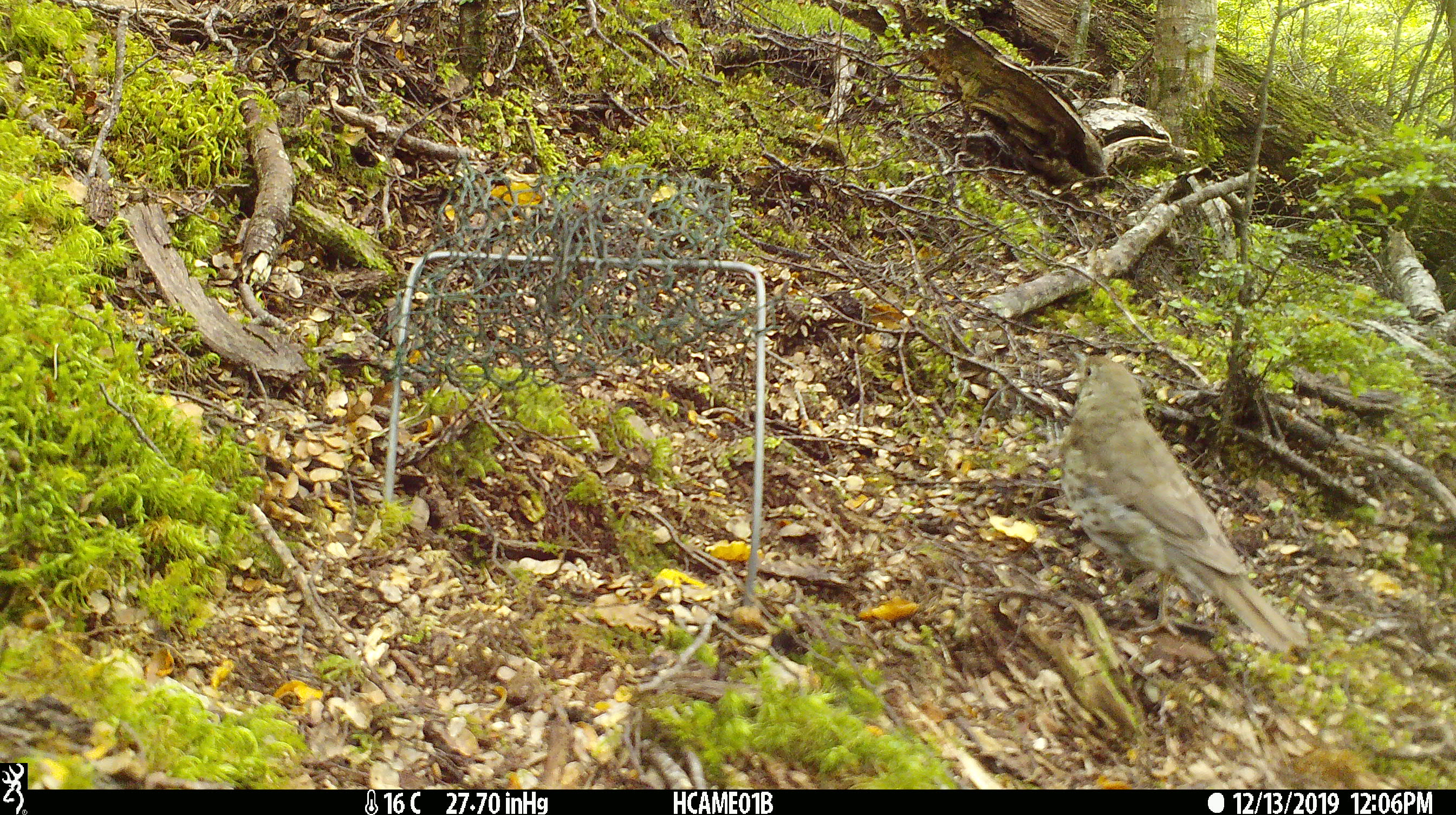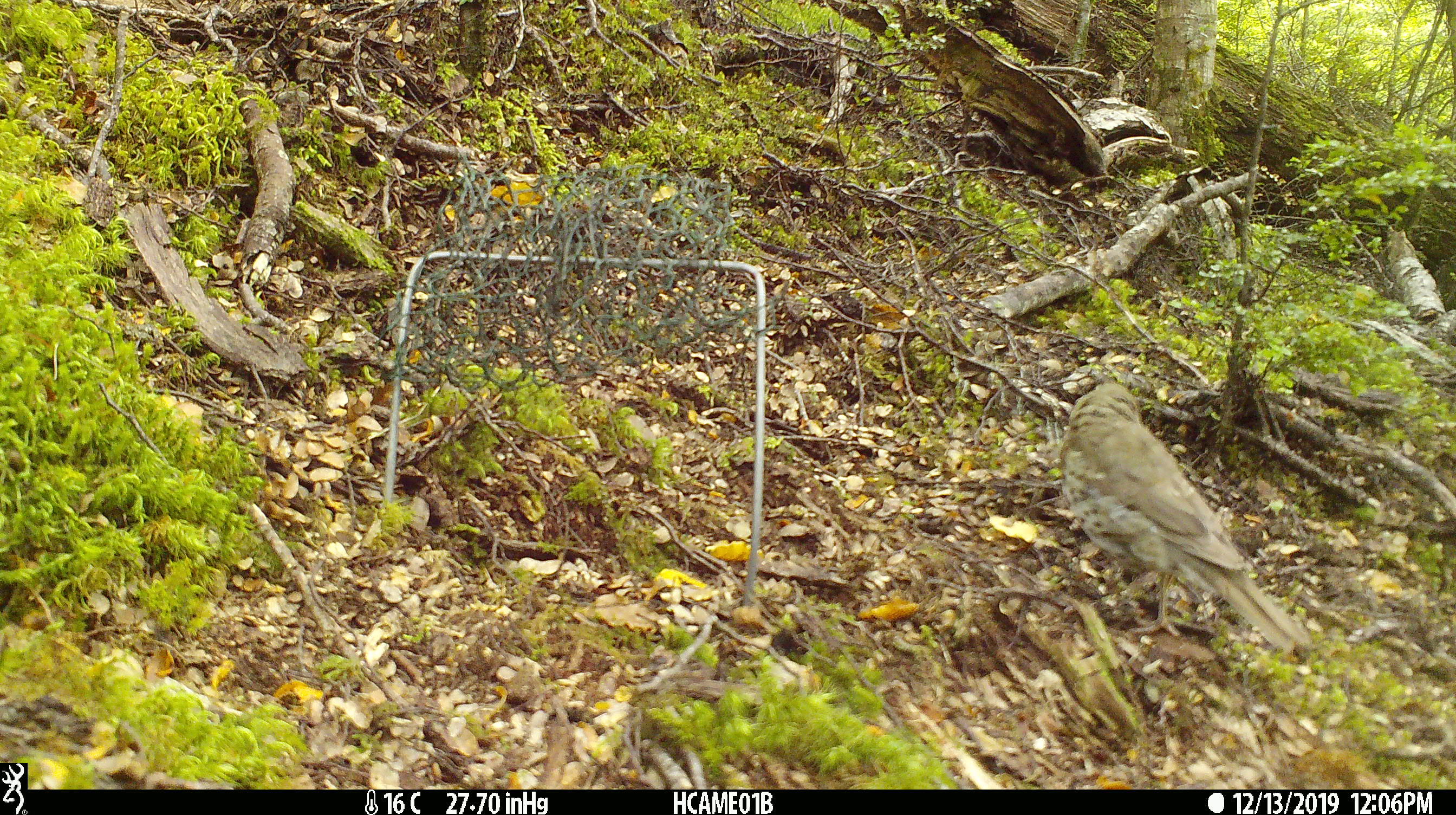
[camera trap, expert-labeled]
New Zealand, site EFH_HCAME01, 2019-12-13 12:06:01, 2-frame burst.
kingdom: Animalia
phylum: Chordata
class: Aves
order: Passeriformes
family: Turdidae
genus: Turdus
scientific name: Turdus philomelos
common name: song thrush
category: thrush